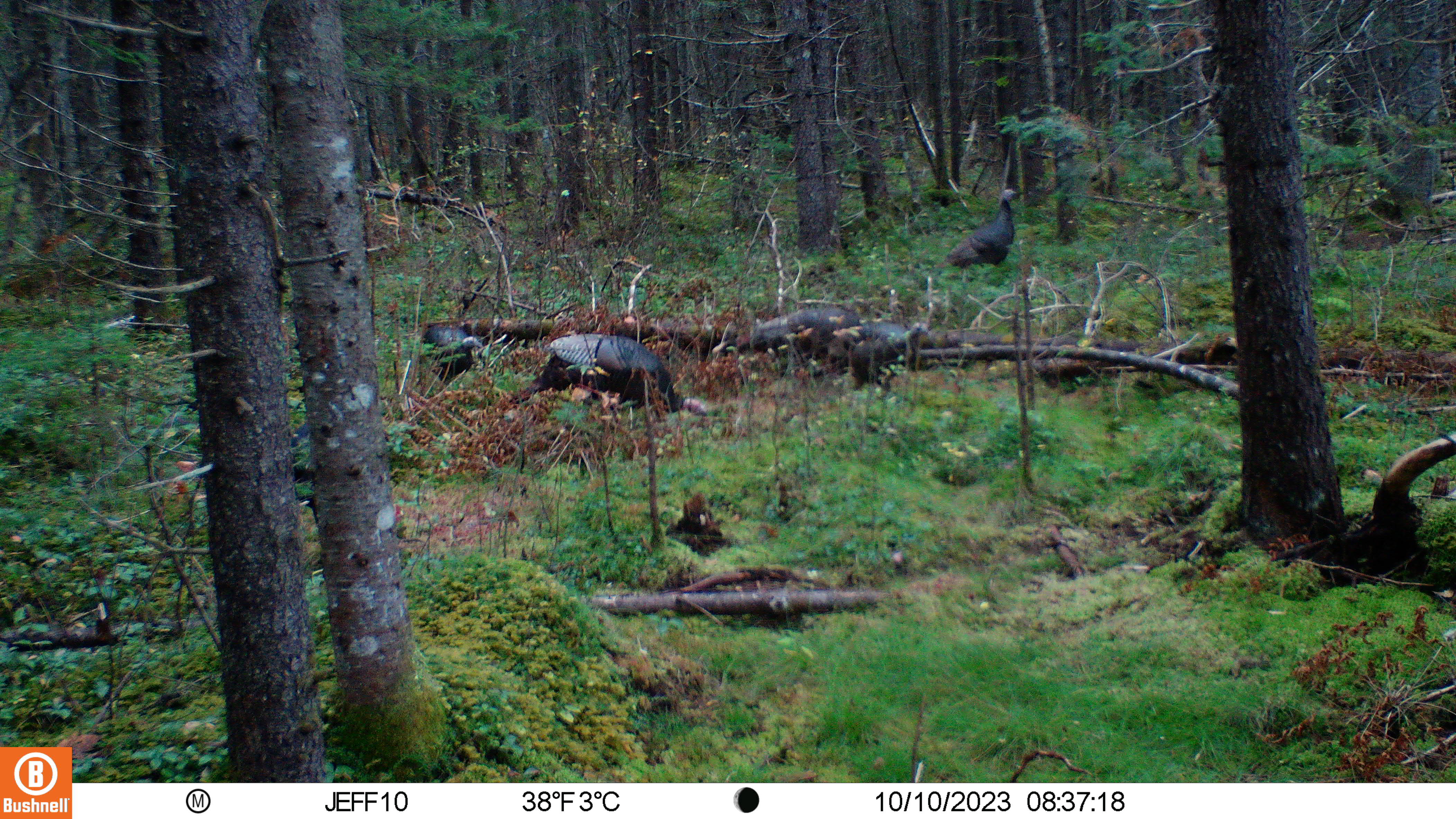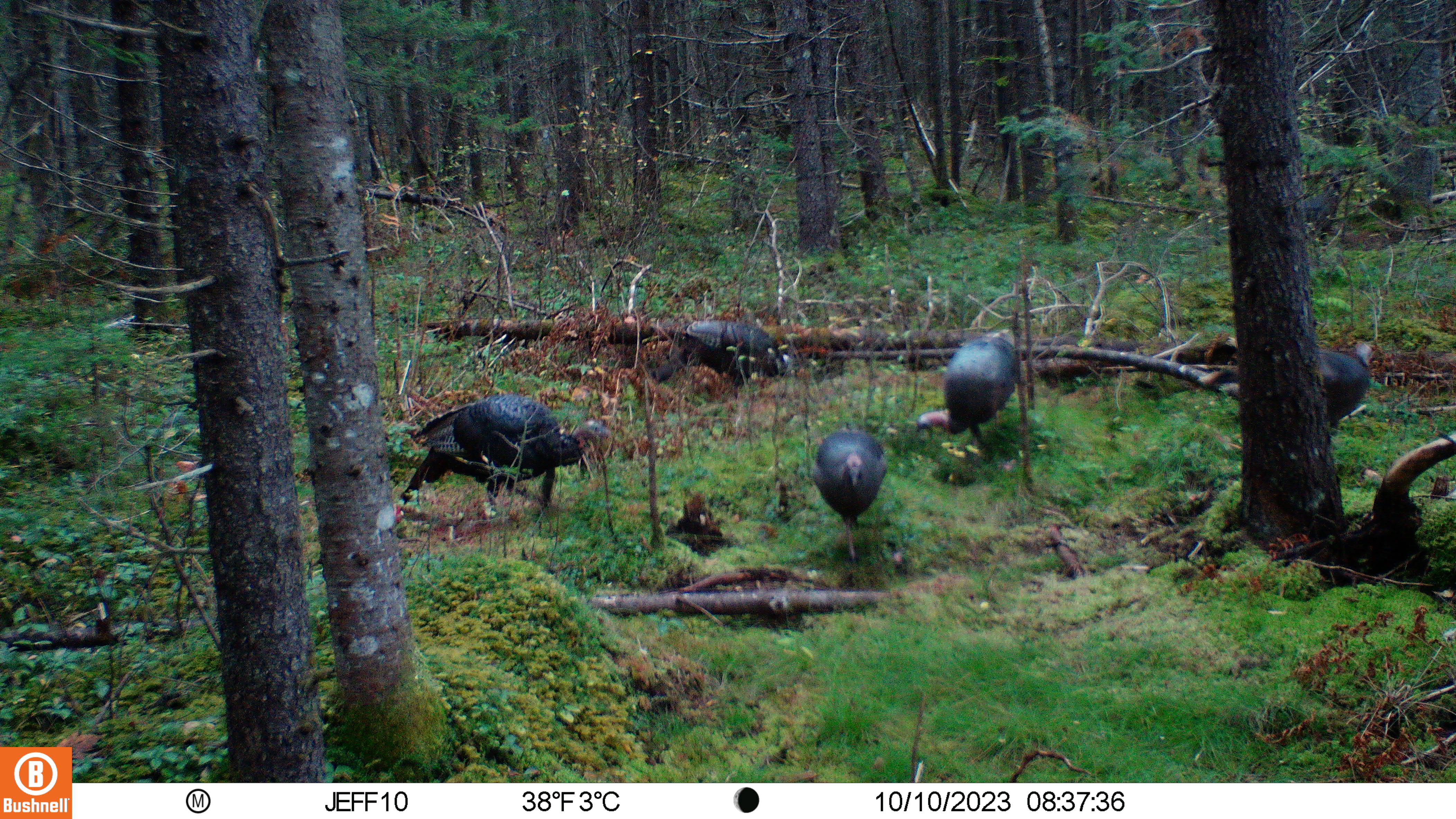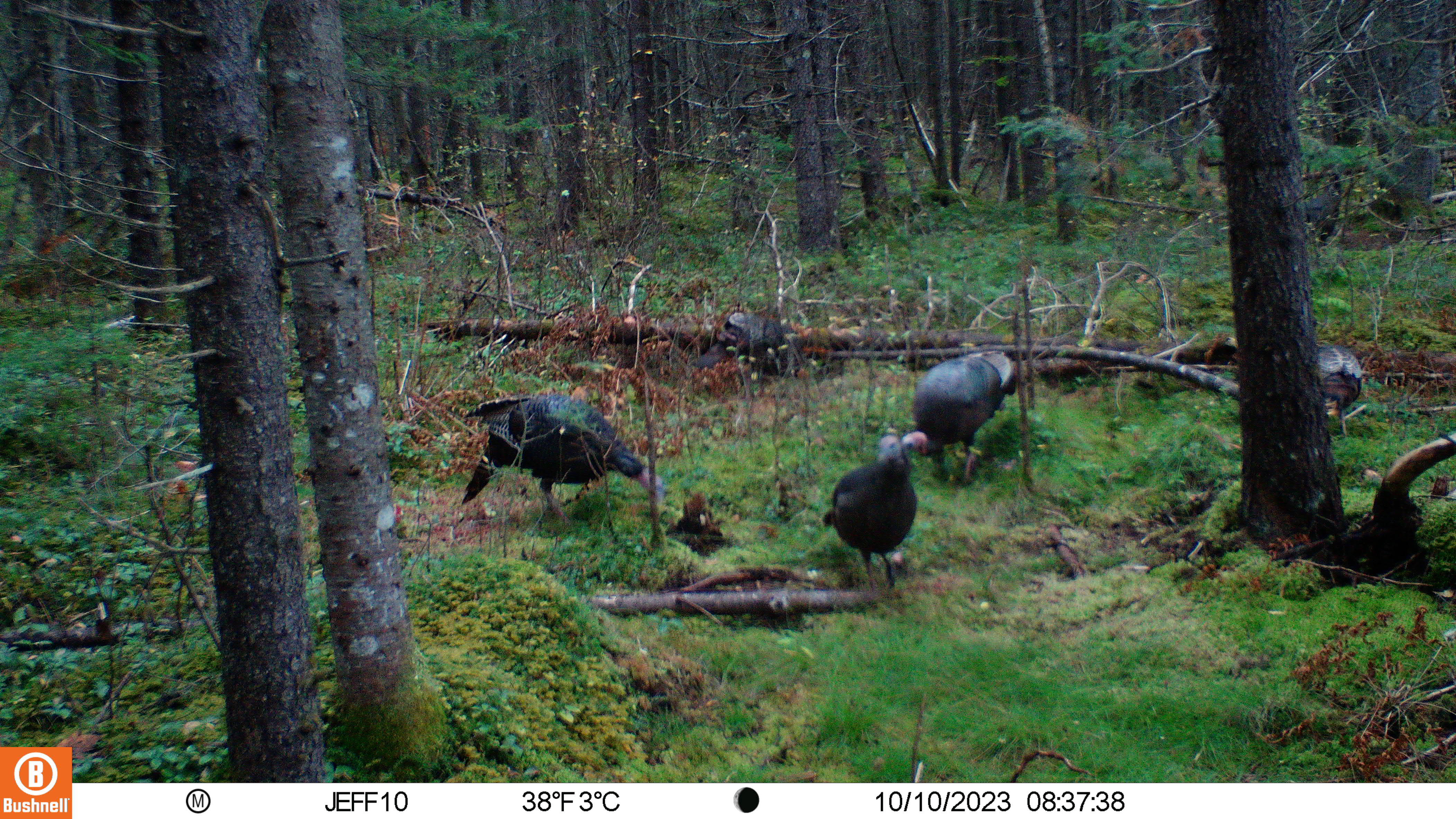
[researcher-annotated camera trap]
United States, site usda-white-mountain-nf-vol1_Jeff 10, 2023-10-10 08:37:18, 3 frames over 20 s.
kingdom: Animalia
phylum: Chordata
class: Aves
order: Galliformes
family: Phasianidae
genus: Meleagris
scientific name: Meleagris gallopavo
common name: wild turkey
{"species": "wild turkey (Meleagris gallopavo)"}